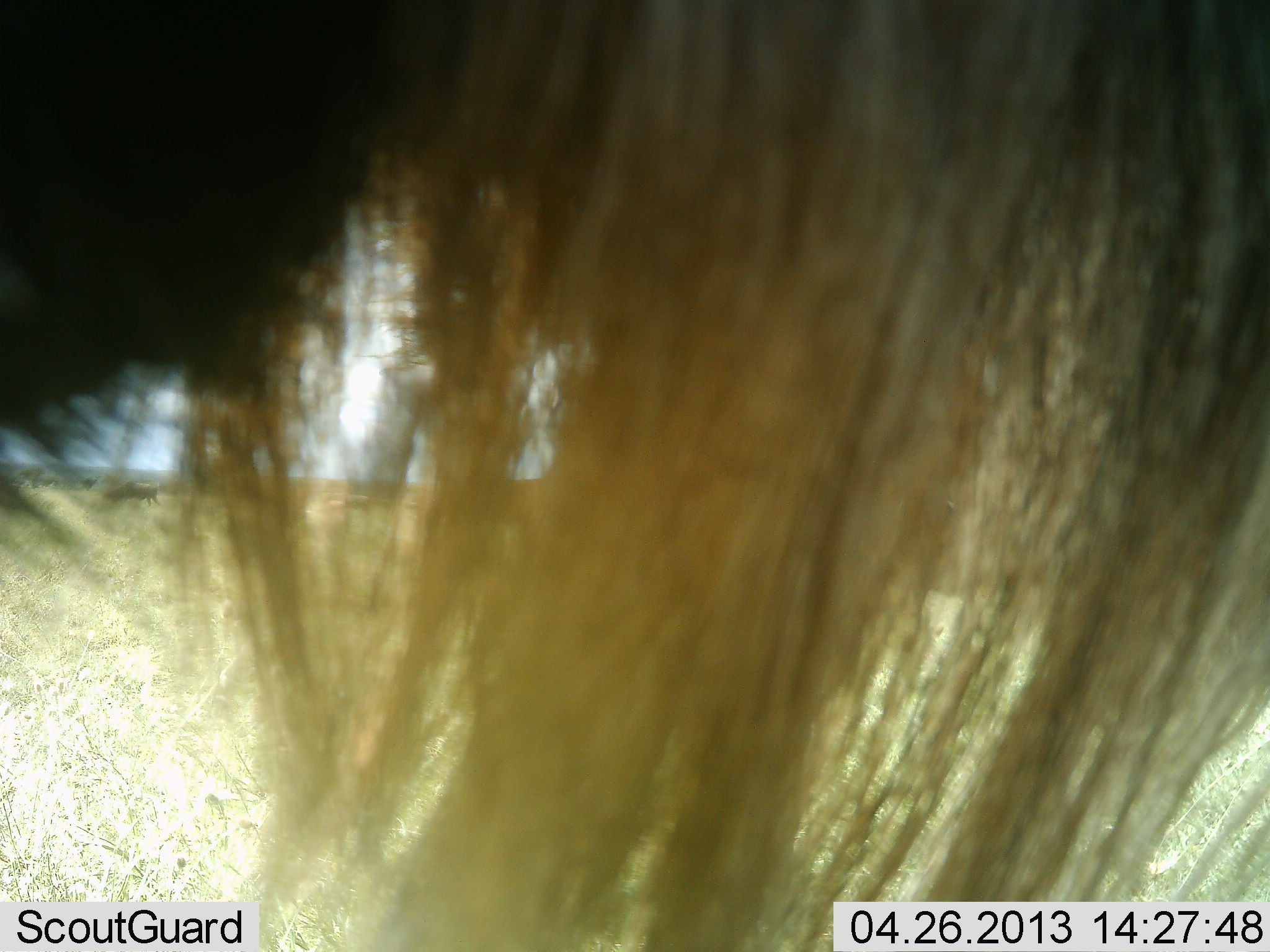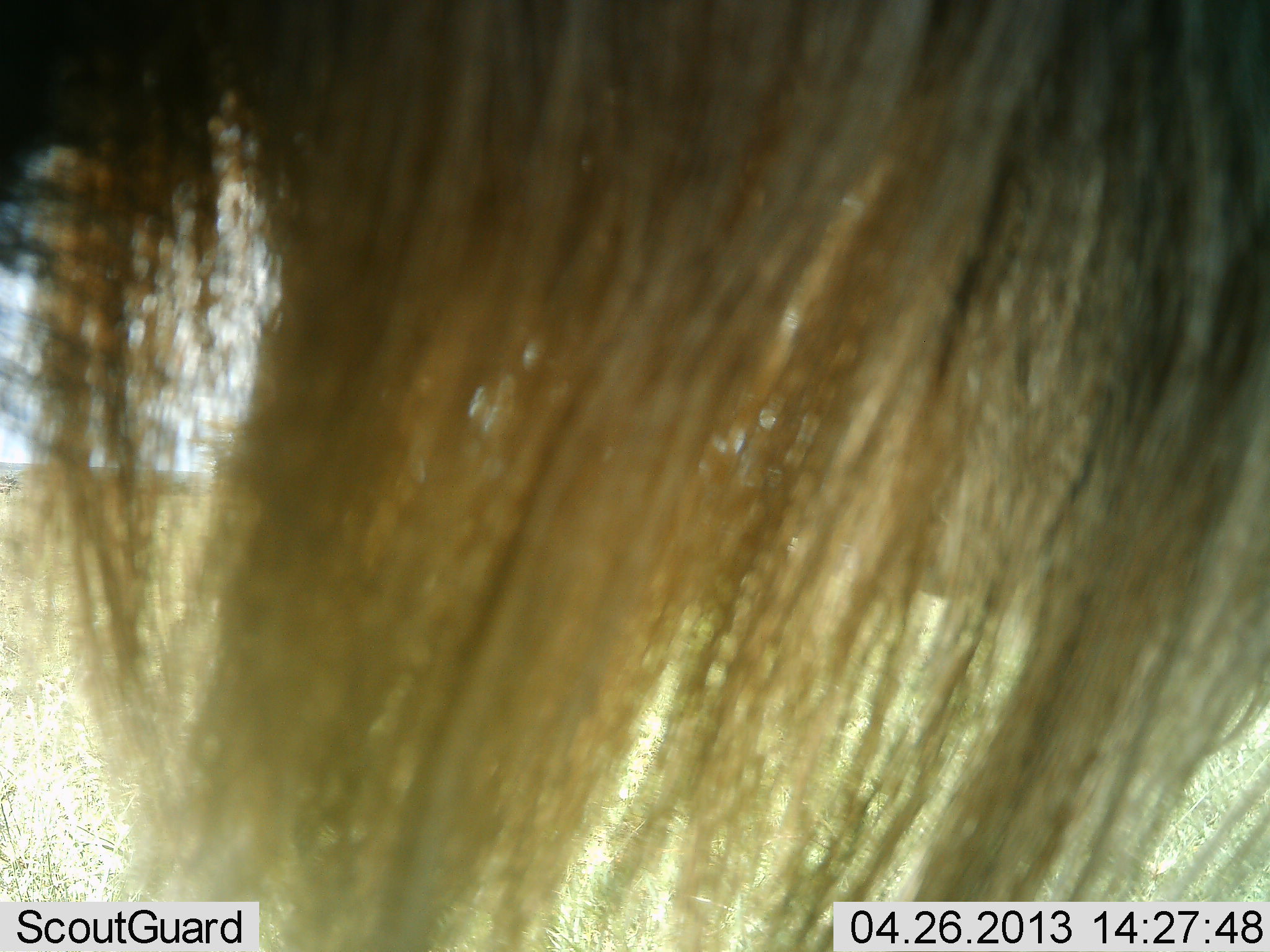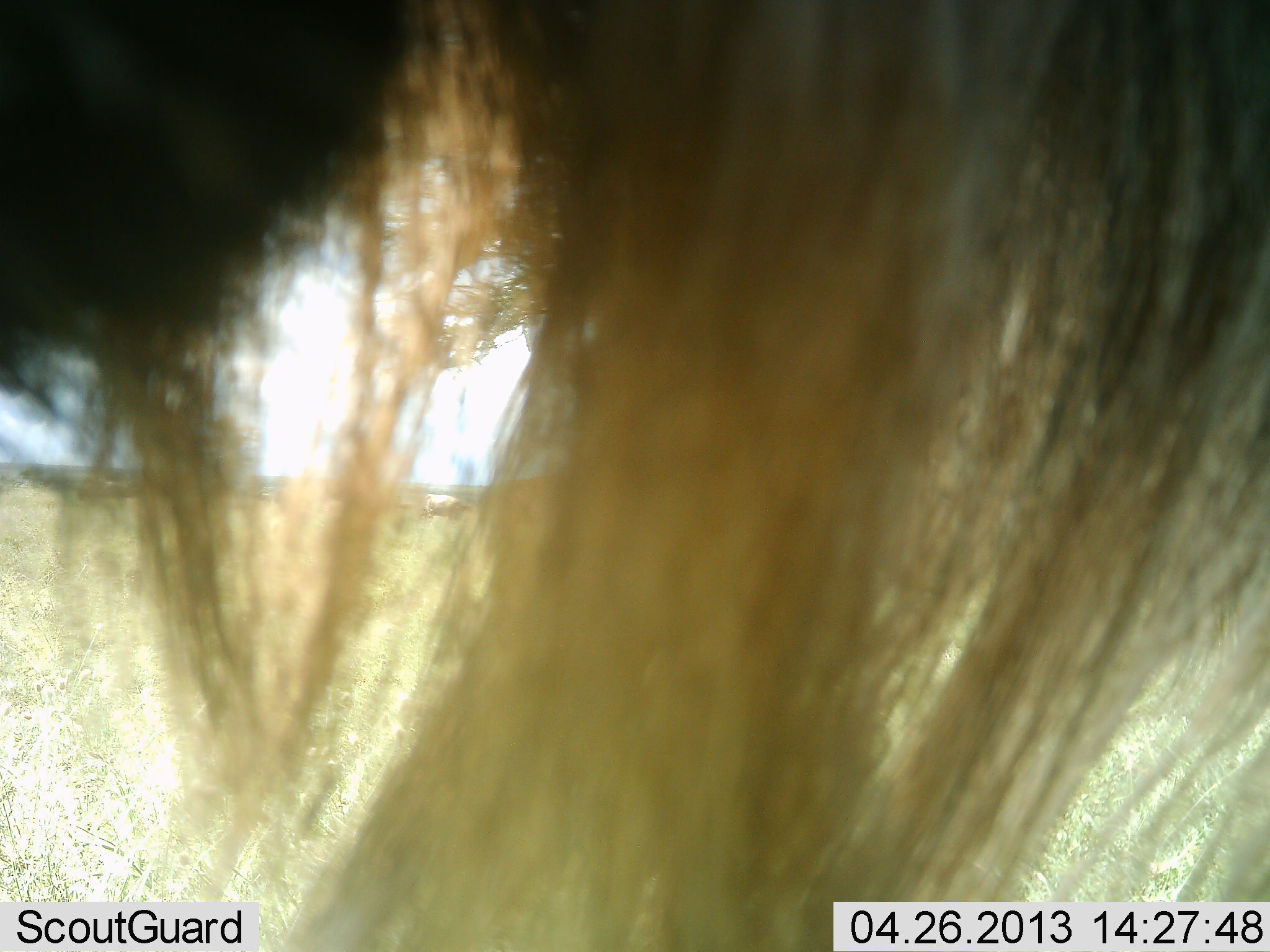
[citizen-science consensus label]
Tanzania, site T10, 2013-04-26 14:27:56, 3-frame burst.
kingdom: Animalia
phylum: Chordata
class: Mammalia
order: Artiodactyla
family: Bovidae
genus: Connochaetes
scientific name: Connochaetes taurinus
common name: blue wildebeest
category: wildebeest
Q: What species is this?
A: Wildebeest (blue wildebeest) (Connochaetes taurinus).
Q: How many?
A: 1.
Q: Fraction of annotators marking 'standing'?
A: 100%.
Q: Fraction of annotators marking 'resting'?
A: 0%.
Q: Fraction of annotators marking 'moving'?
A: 0%.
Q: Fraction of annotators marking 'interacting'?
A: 0%.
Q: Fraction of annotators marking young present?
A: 6%.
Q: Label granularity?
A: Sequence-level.